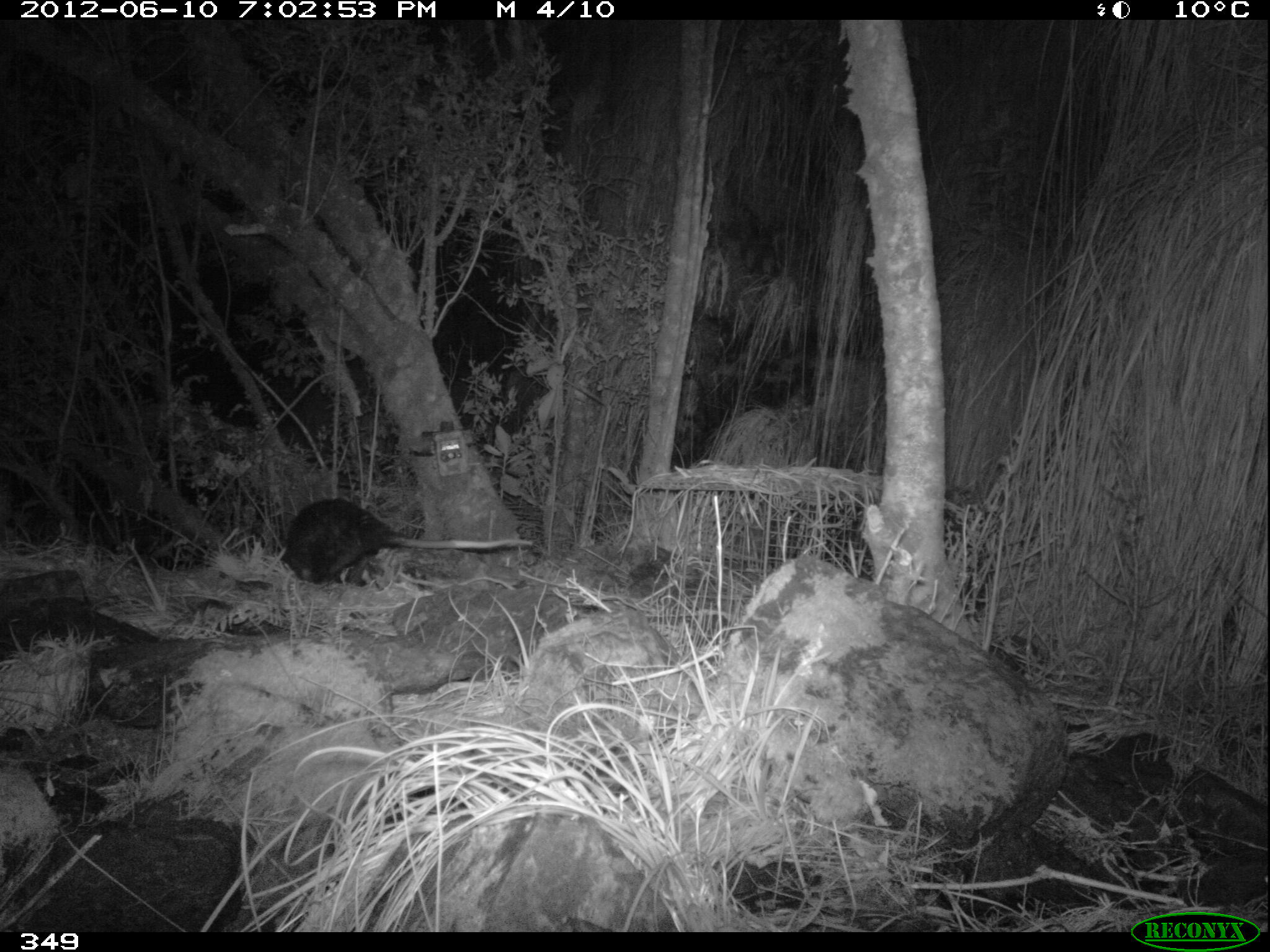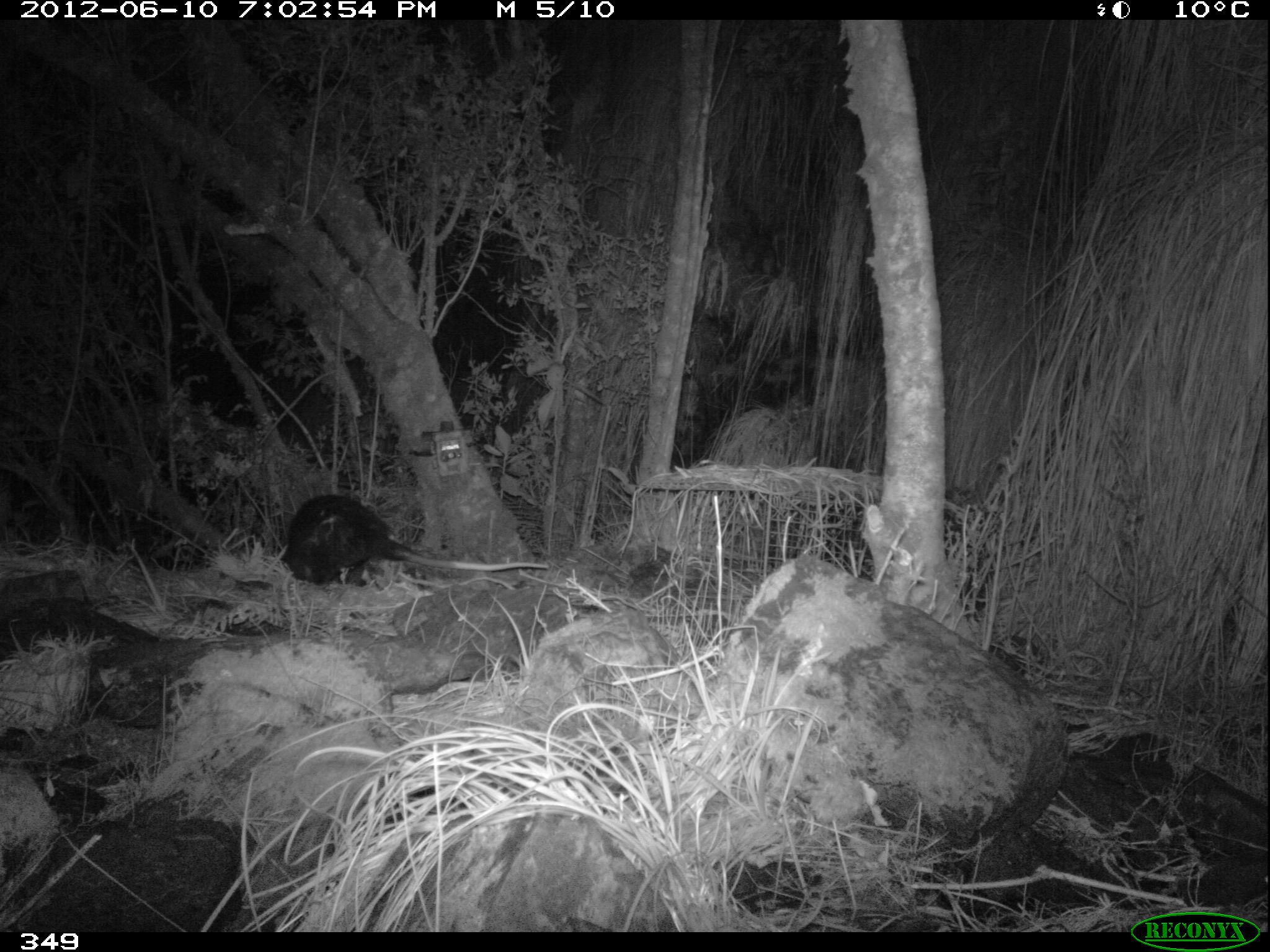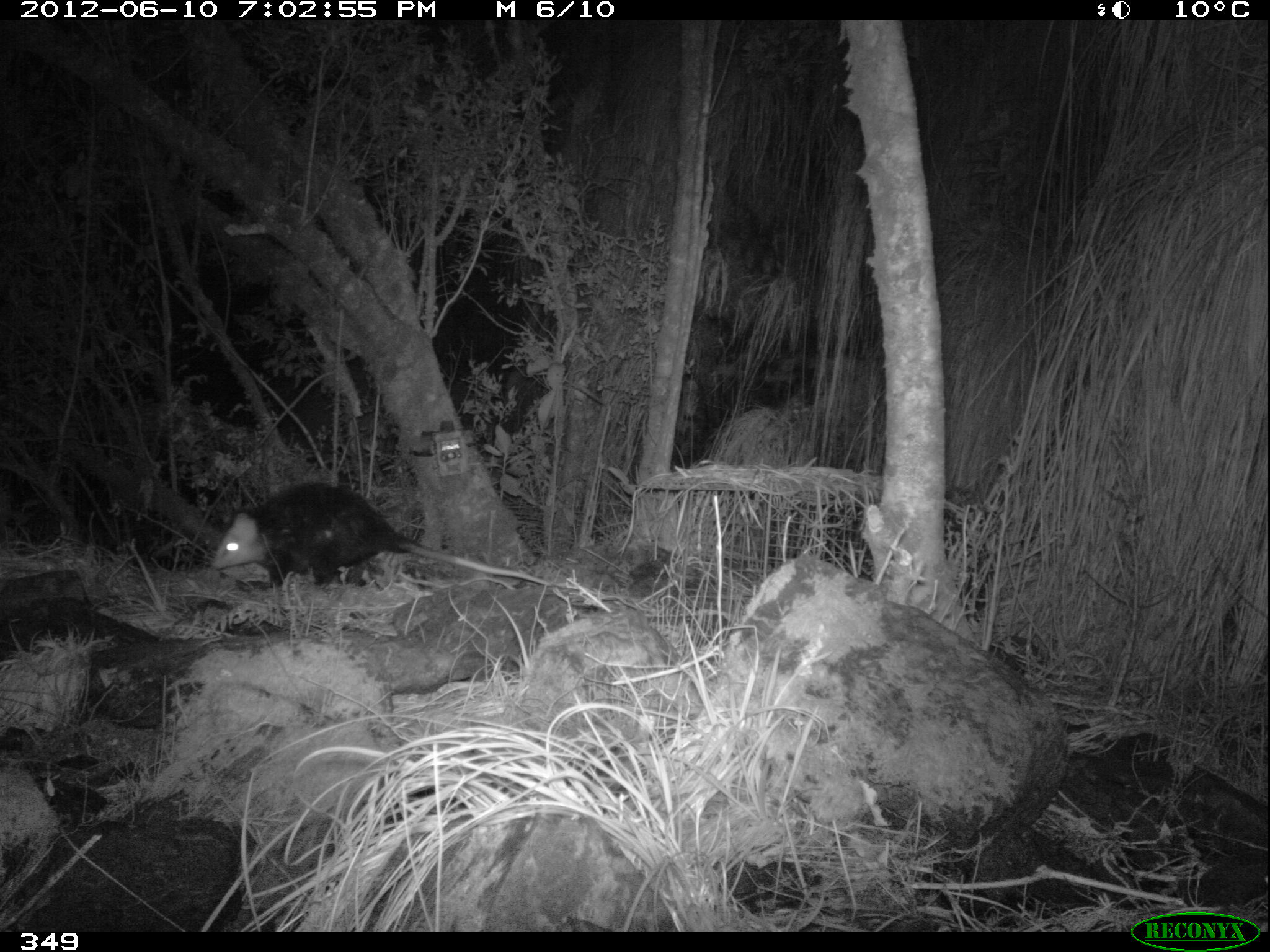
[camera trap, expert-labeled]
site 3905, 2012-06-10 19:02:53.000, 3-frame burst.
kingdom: Animalia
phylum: Chordata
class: Mammalia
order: Didelphimorphia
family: Didelphidae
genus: Didelphis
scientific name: Didelphis pernigra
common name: andean white-eared opossum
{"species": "Didelphis pernigra (andean white-eared opossum)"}